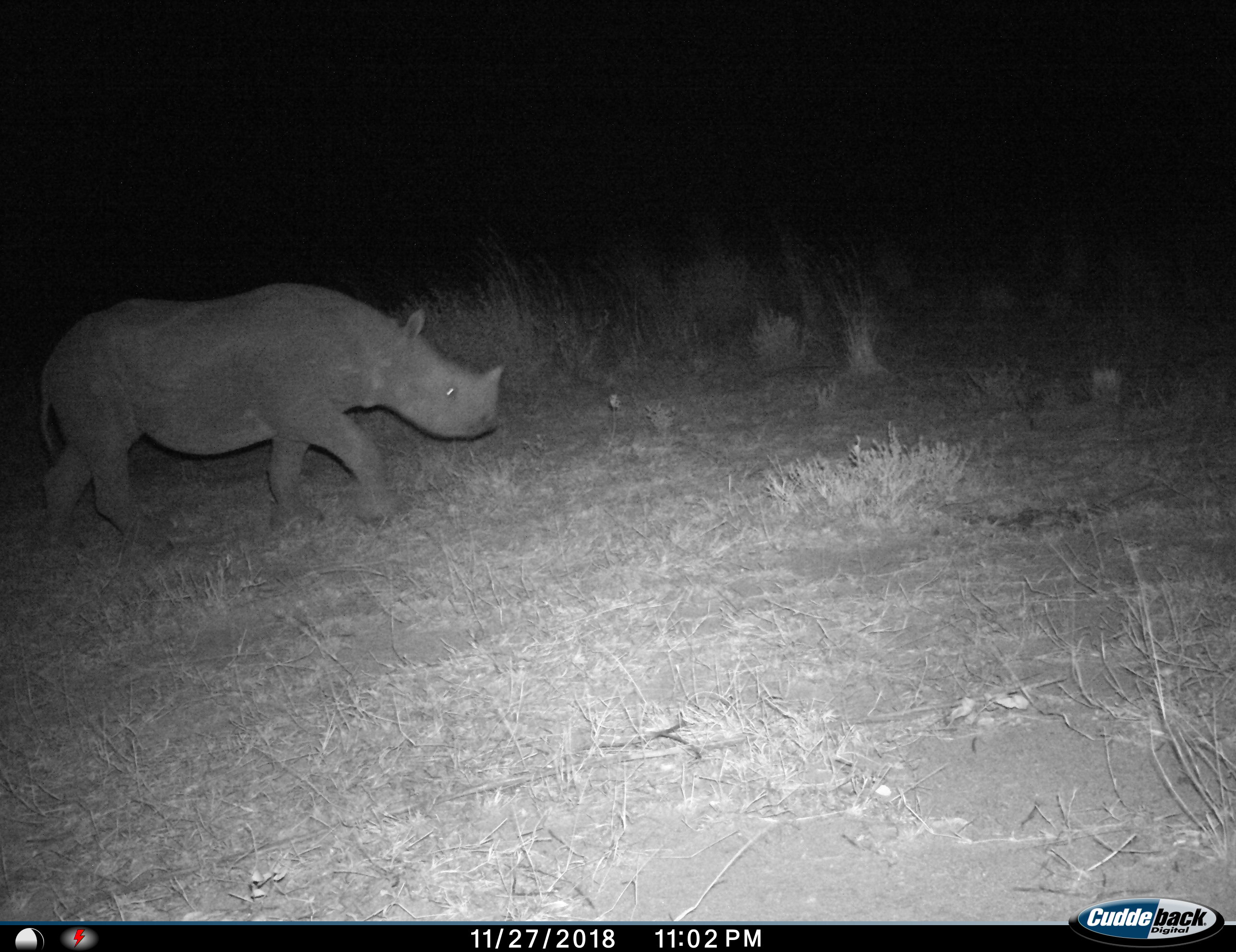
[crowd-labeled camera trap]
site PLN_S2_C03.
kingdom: Animalia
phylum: Chordata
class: Mammalia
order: Perissodactyla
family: Rhinocerotidae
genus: Diceros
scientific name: Diceros bicornis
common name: black rhinoceros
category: rhinocerosblack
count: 1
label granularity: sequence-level